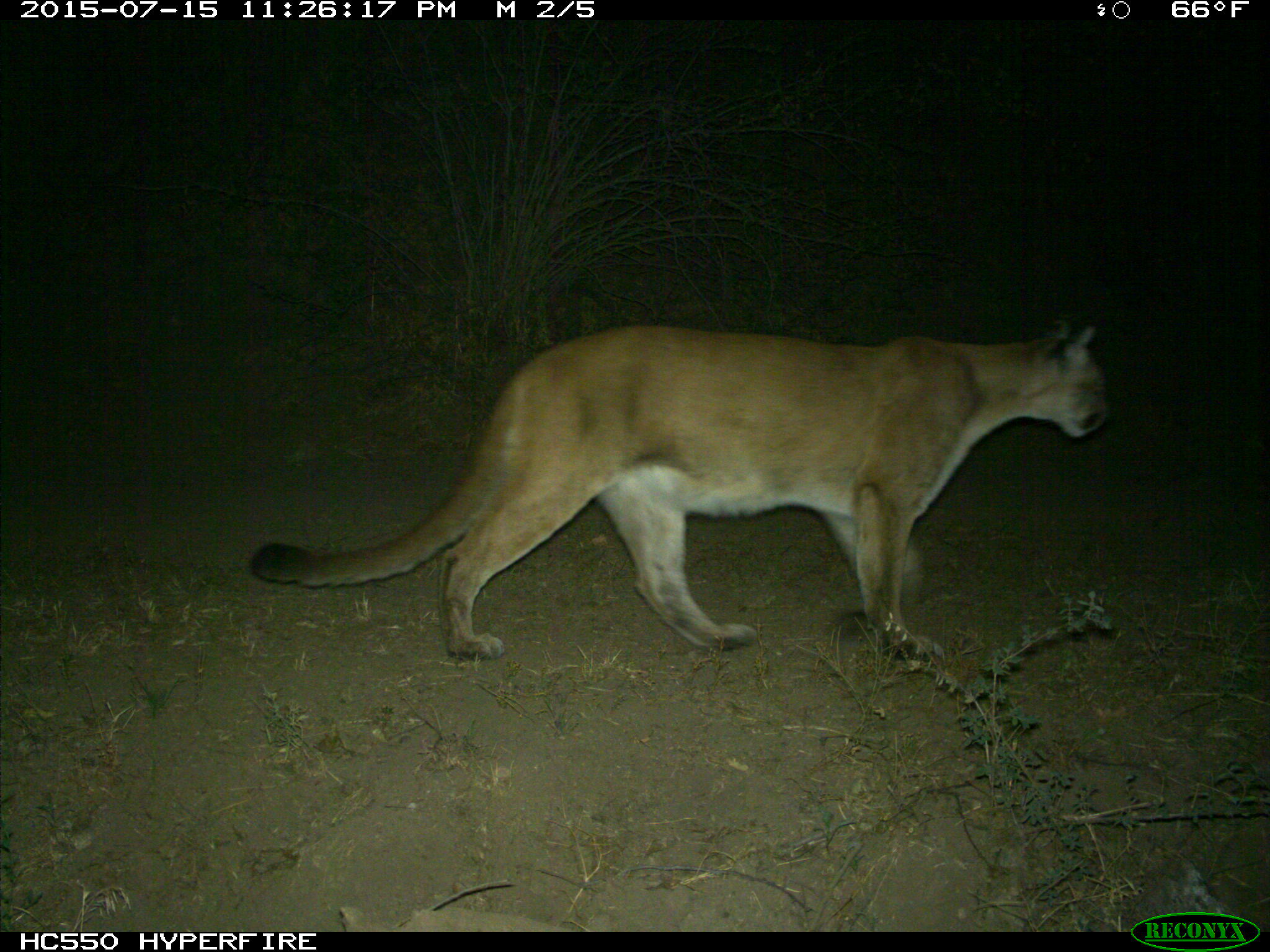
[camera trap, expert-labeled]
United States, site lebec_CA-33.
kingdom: Animalia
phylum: Chordata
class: Mammalia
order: Carnivora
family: Felidae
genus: Puma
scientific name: Puma concolor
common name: mountain lion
Puma concolor (mountain lion).